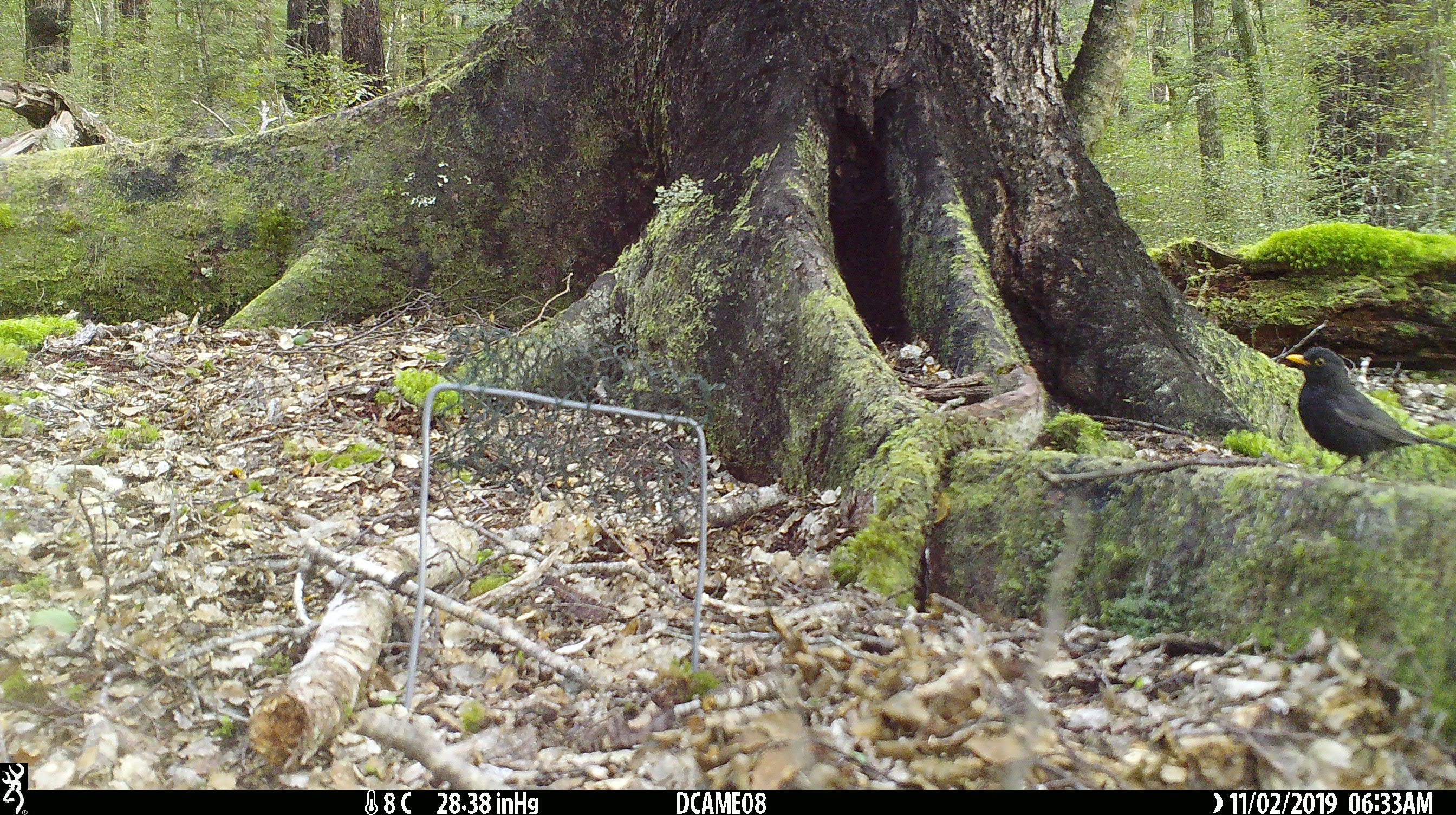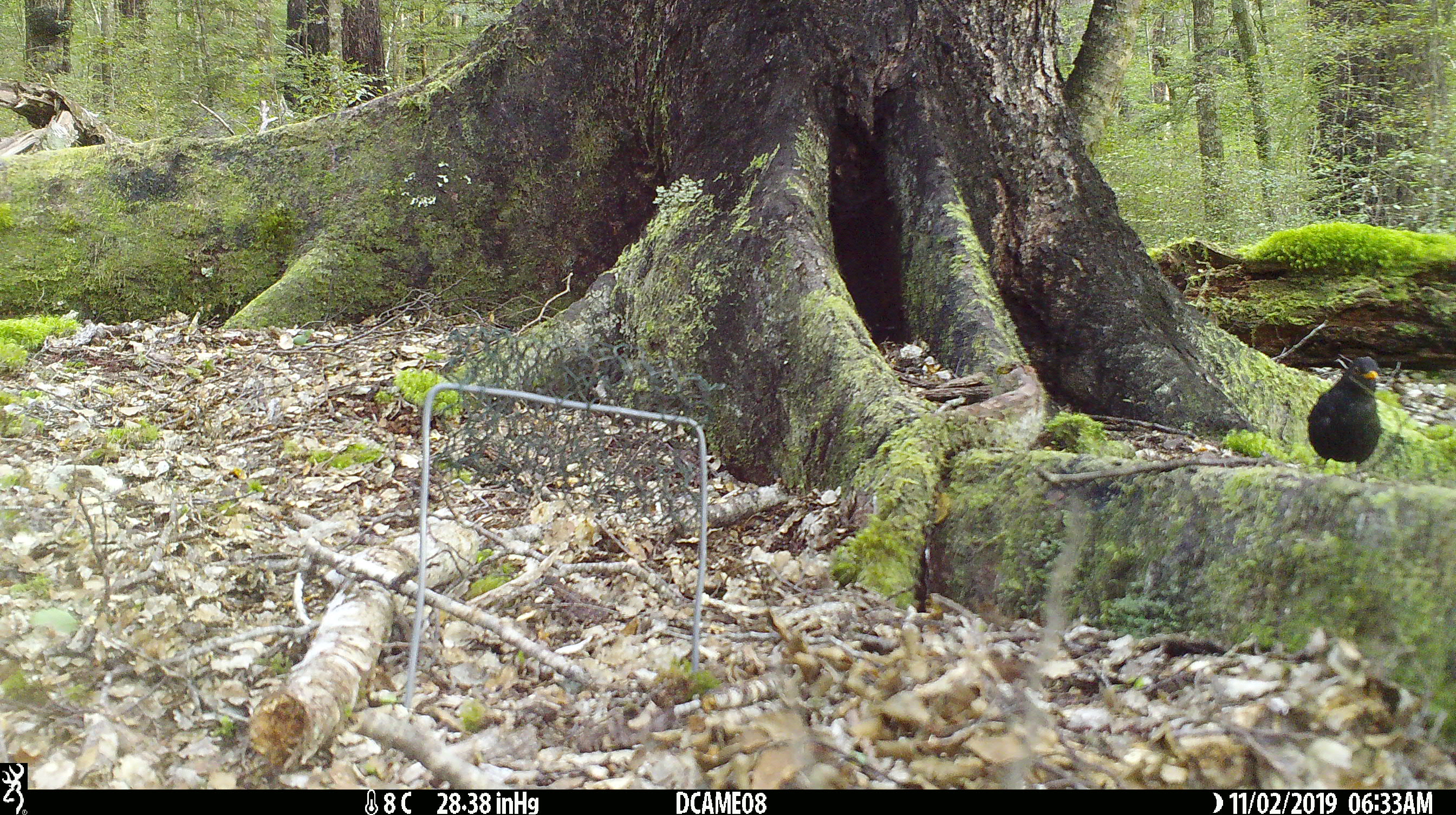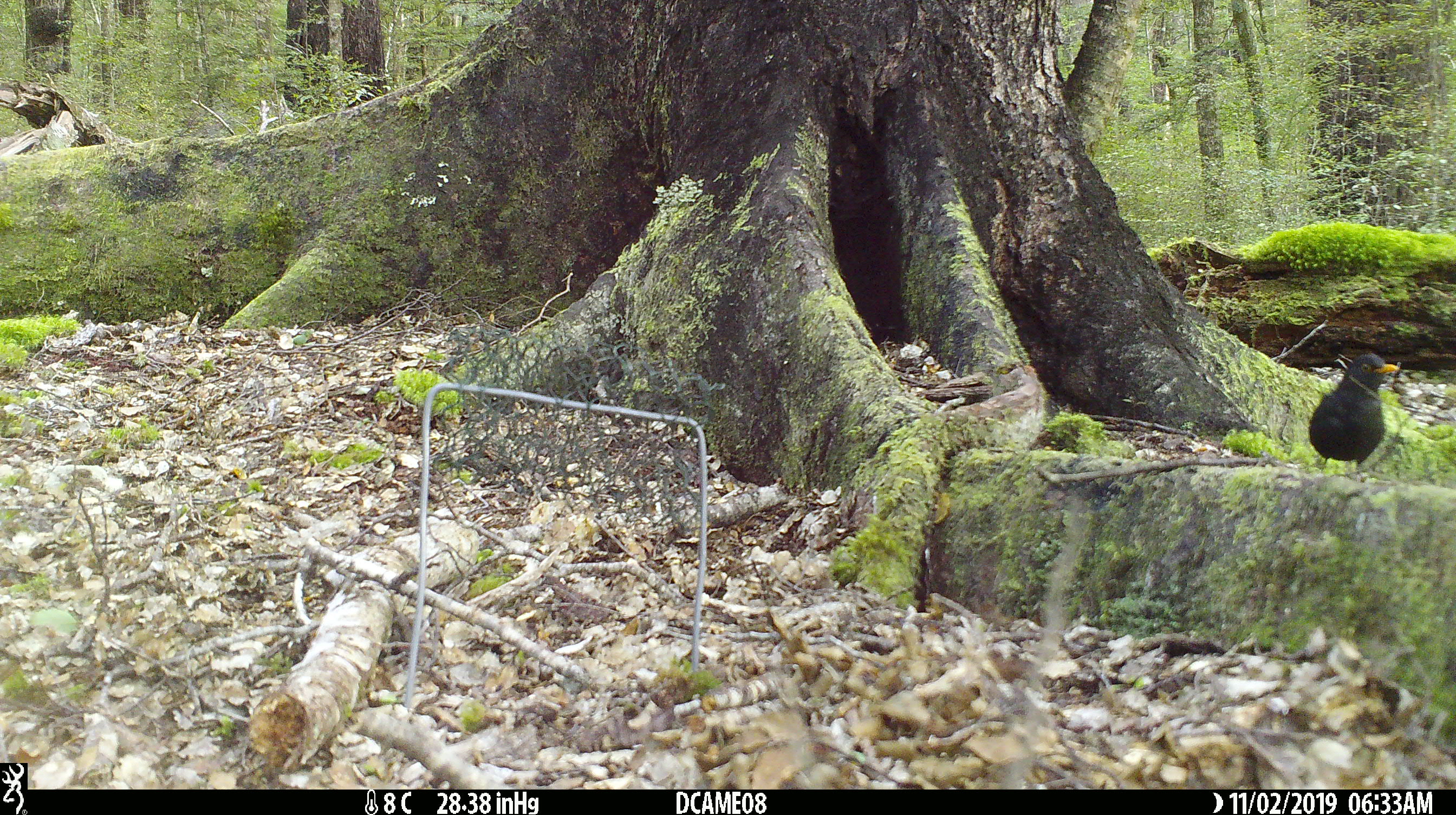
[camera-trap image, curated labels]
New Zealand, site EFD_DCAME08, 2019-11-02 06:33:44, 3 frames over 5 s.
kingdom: Animalia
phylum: Chordata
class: Aves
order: Passeriformes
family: Turdidae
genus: Turdus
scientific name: Turdus merula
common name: eurasian blackbird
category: blackbird